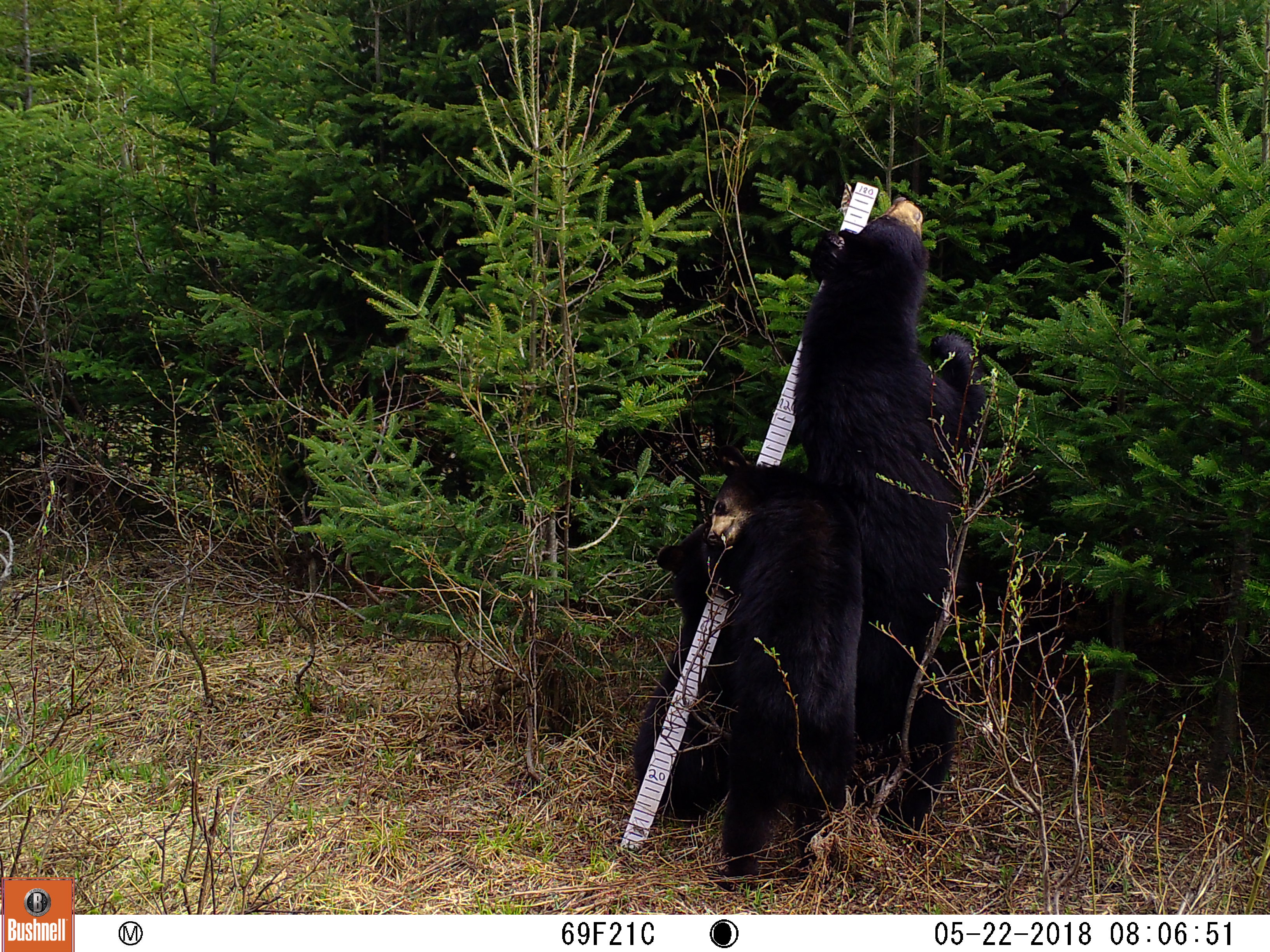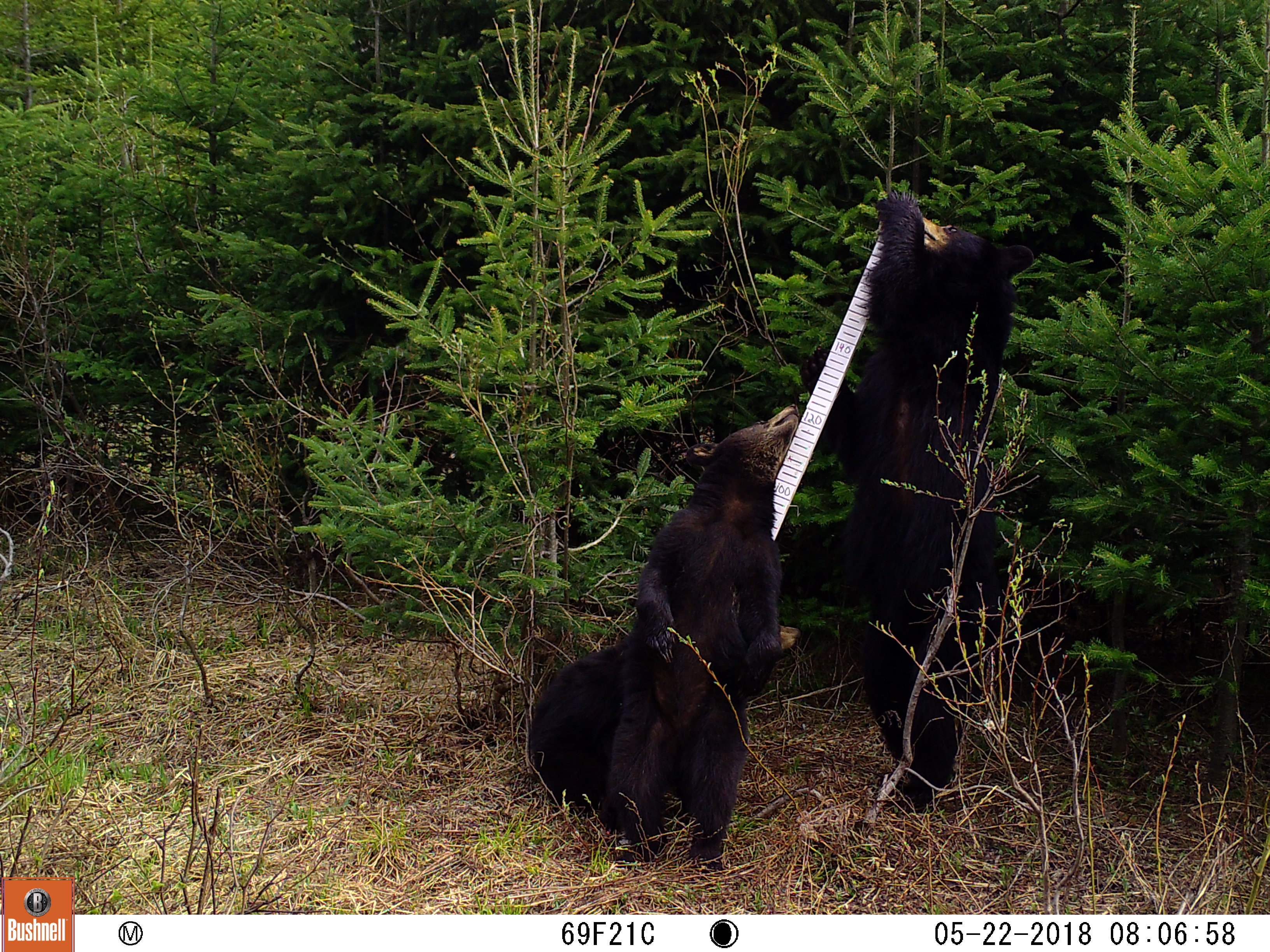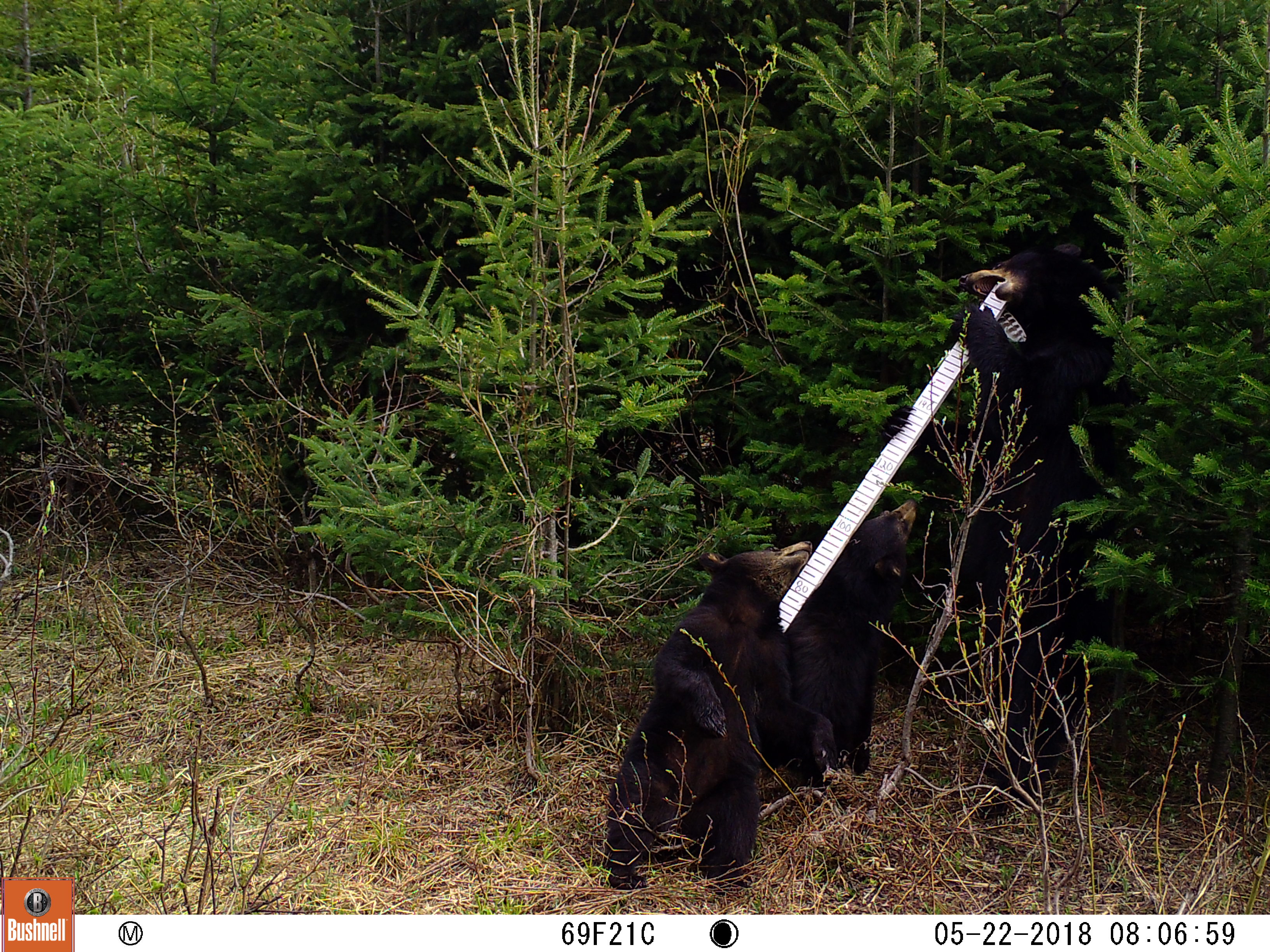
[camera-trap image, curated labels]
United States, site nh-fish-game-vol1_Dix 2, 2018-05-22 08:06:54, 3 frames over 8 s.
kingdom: Animalia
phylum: Chordata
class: Mammalia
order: Carnivora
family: Ursidae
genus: Ursus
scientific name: Ursus americanus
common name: black bear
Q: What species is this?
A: Black bear (Ursus americanus).